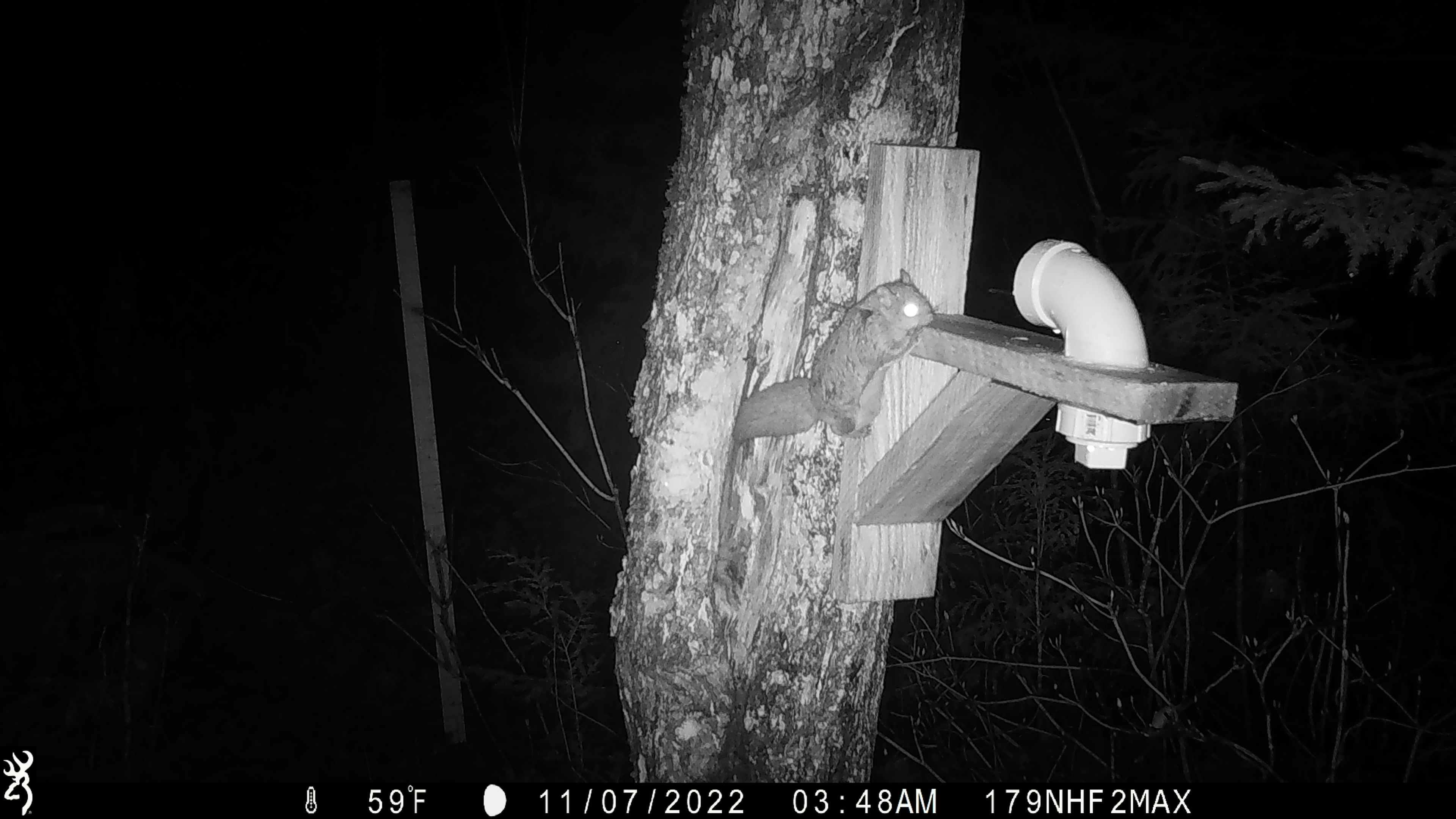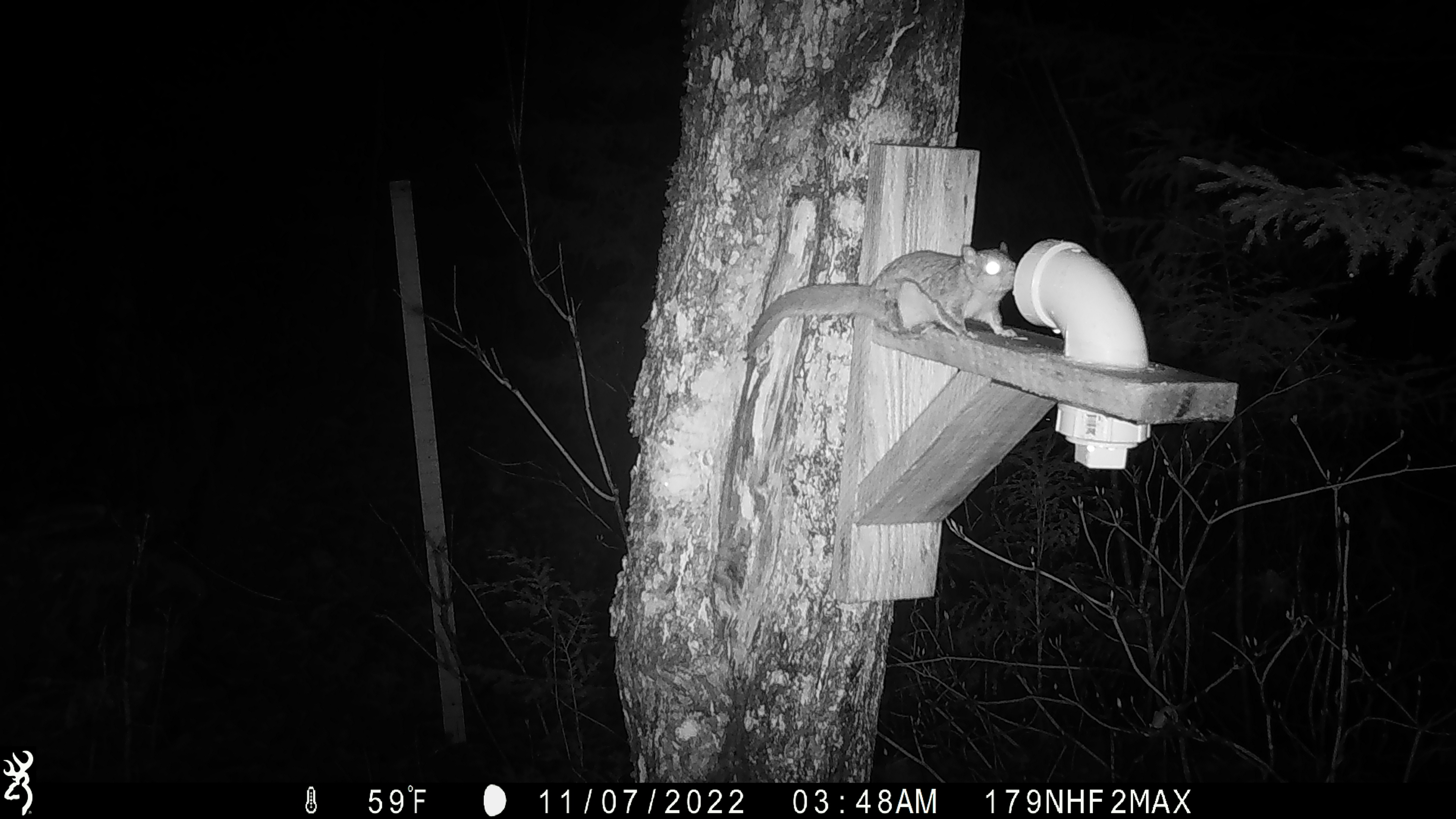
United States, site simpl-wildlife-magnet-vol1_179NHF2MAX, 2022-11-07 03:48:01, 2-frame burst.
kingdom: Animalia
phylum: Chordata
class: Mammalia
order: Rodentia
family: Sciuridae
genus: Glaucomys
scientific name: Glaucomys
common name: flying squirrel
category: flying squirrel sp.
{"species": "flying squirrel sp. (flying squirrel) (Glaucomys)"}